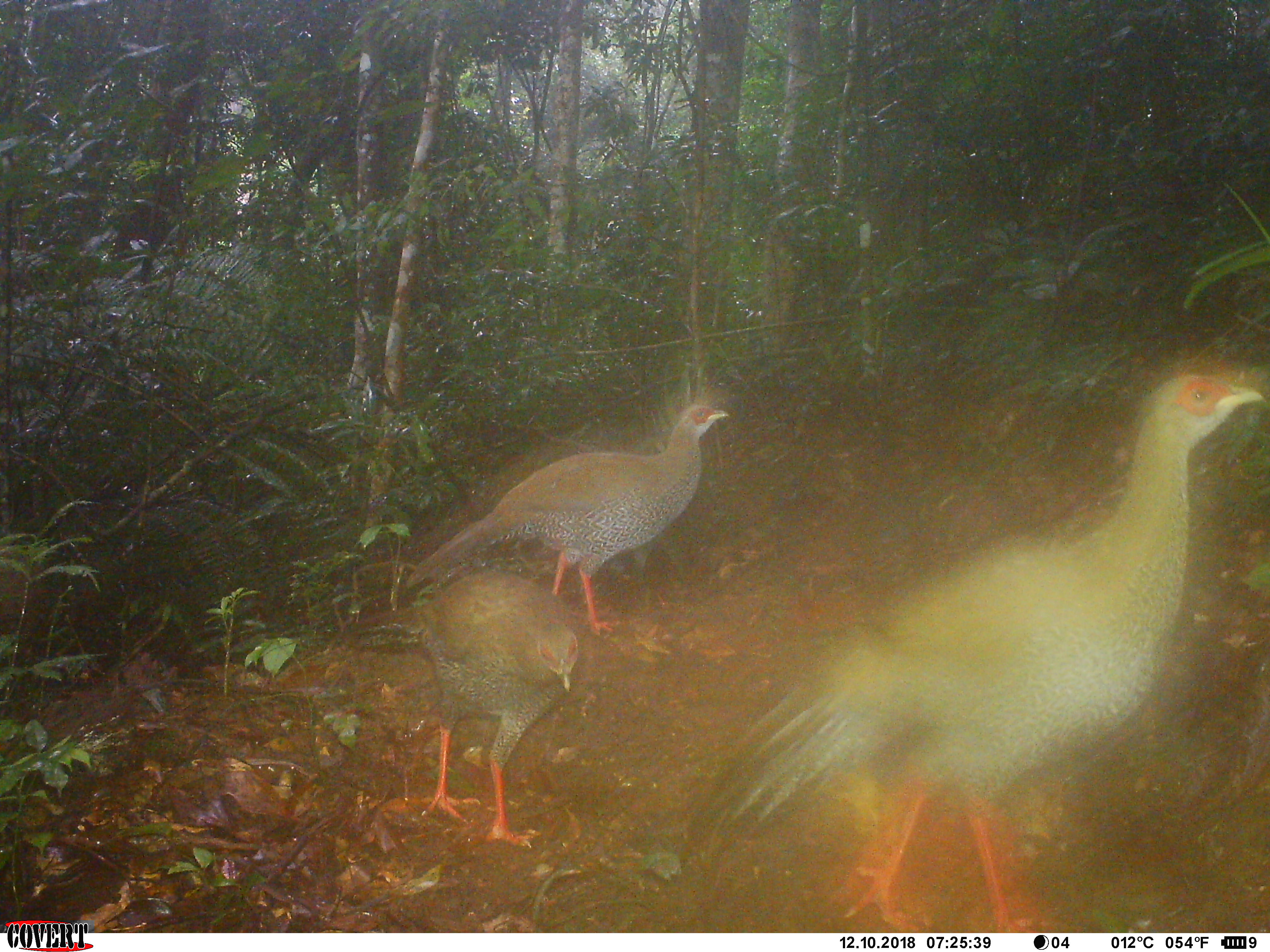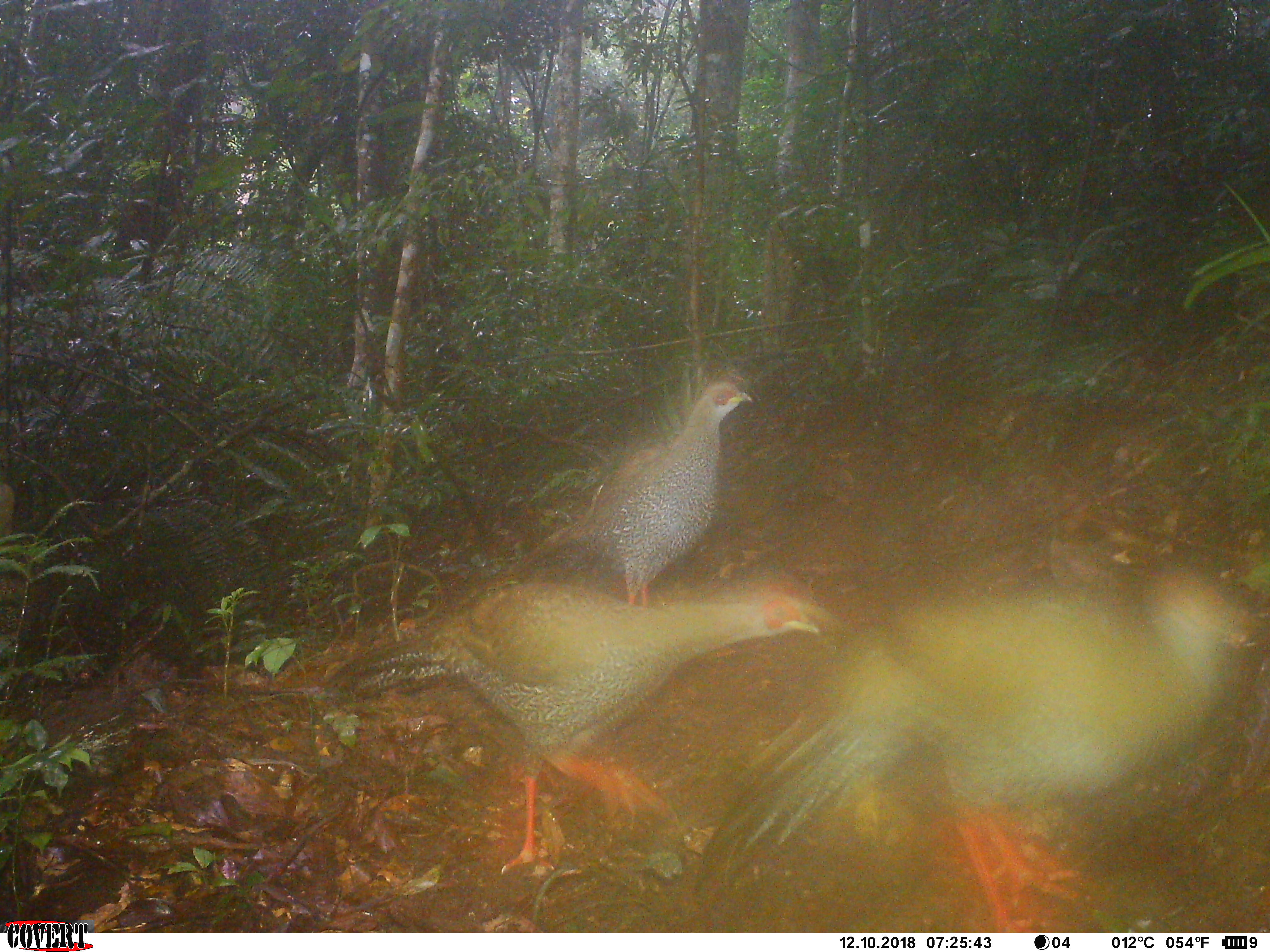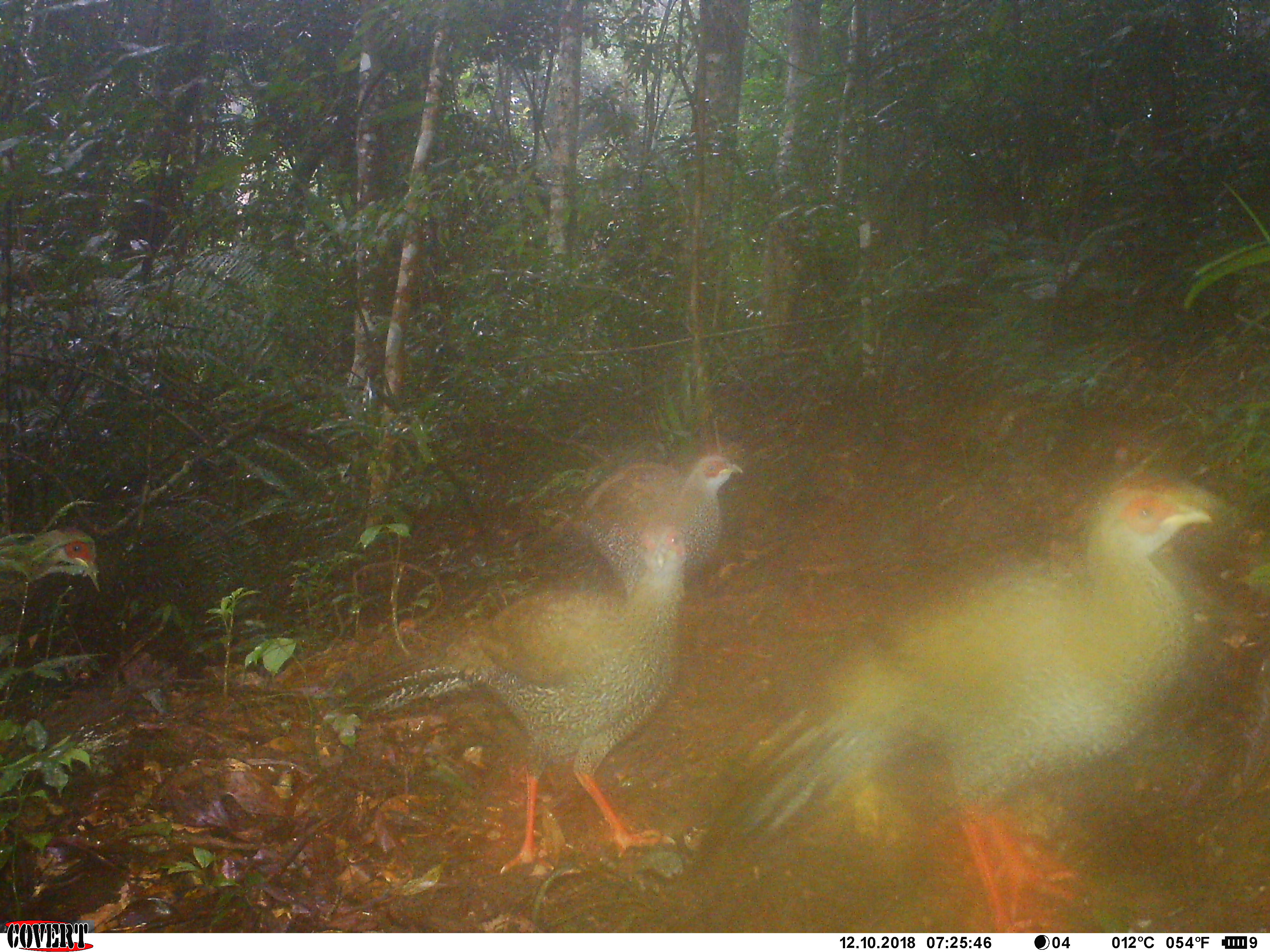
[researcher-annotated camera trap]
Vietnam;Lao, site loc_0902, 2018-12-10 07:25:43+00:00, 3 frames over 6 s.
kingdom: Animalia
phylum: Chordata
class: Aves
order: Galliformes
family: Phasianidae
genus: Lophura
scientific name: Lophura nycthemera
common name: silver pheasant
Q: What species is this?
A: Silver pheasant (Lophura nycthemera).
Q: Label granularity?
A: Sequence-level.